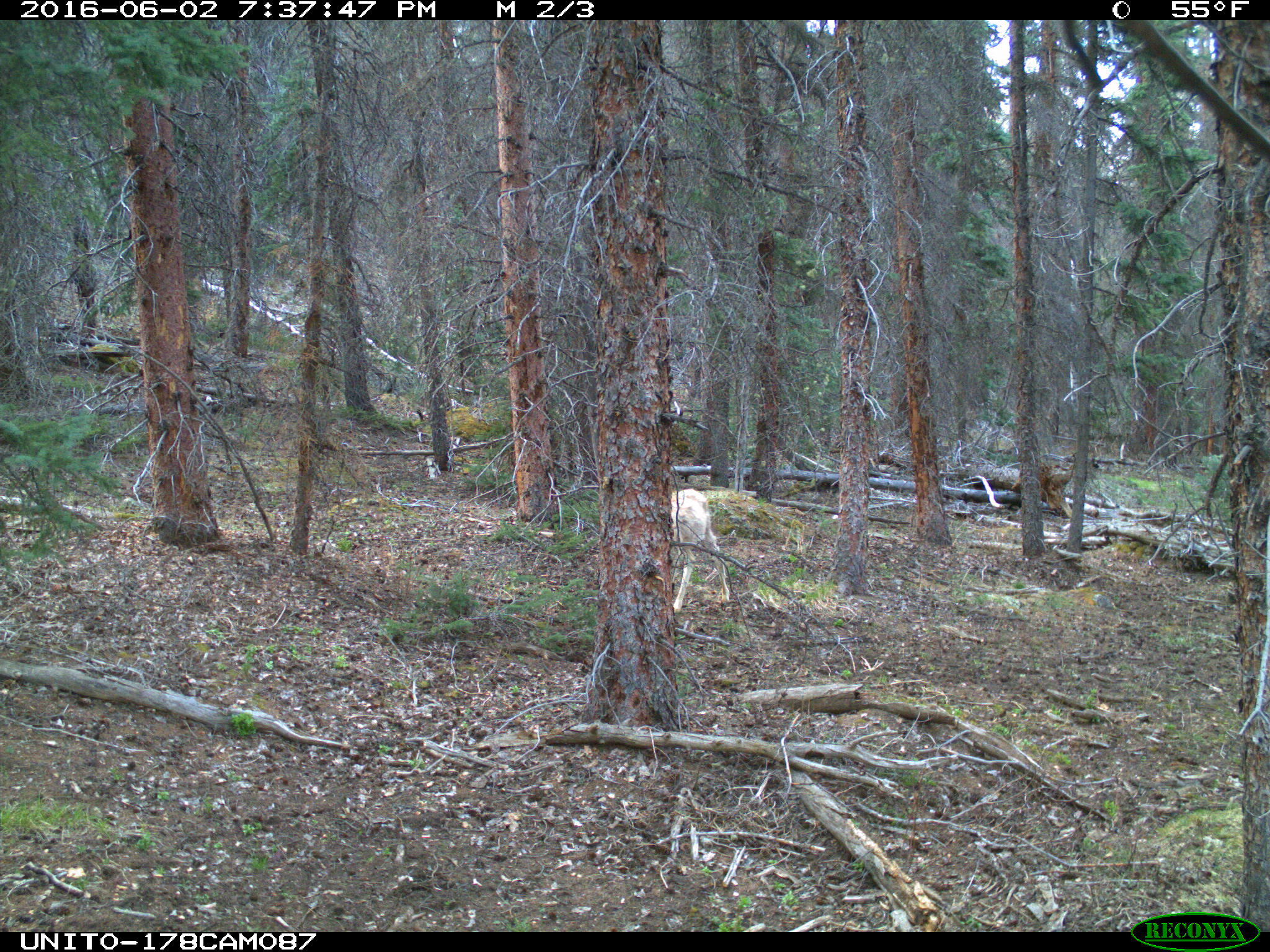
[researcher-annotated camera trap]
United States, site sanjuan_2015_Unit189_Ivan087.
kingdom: Animalia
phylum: Chordata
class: Mammalia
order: Artiodactyla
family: Cervidae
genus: Odocoileus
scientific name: Odocoileus hemionus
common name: mule deer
Odocoileus hemionus (mule deer).